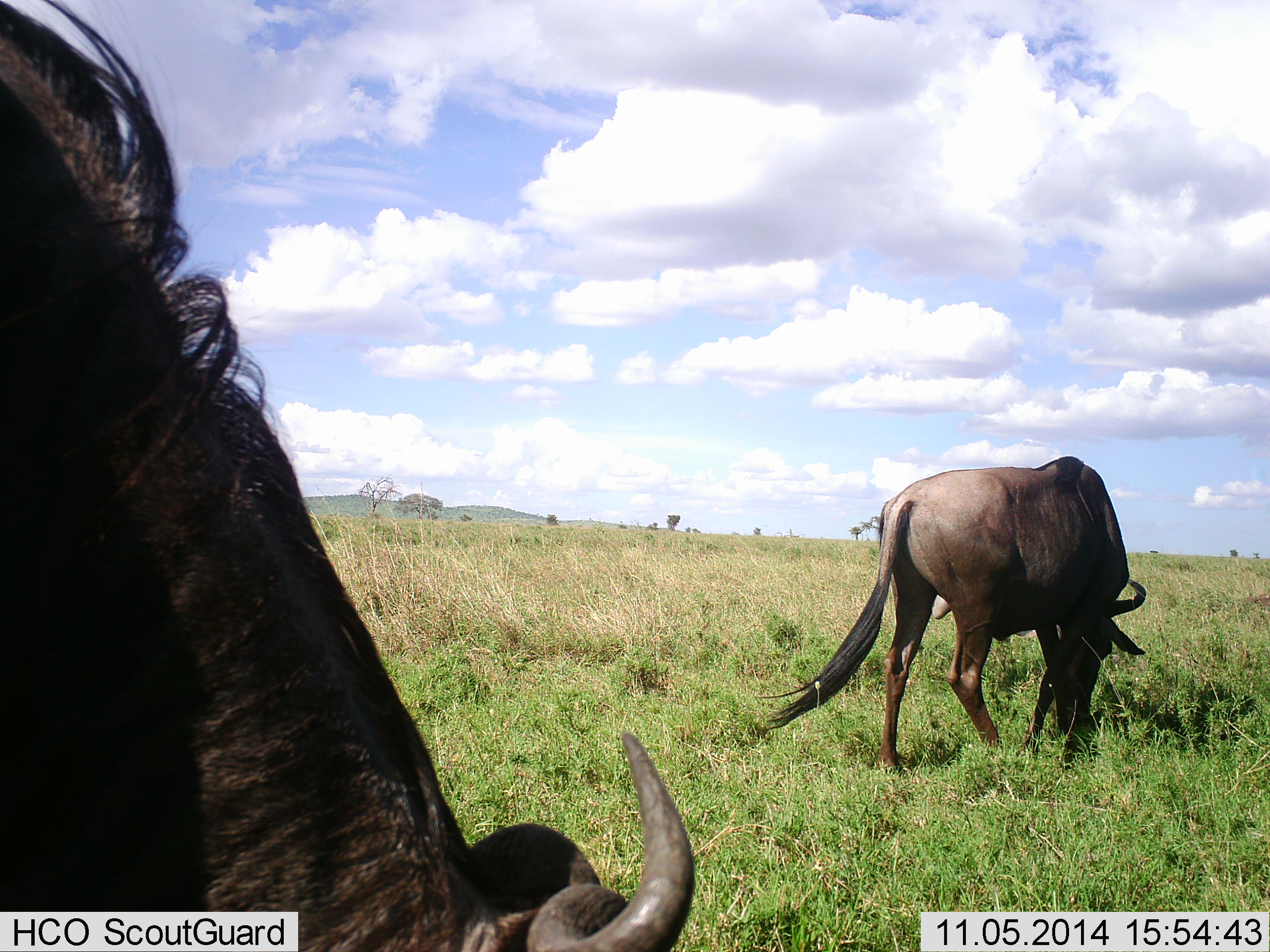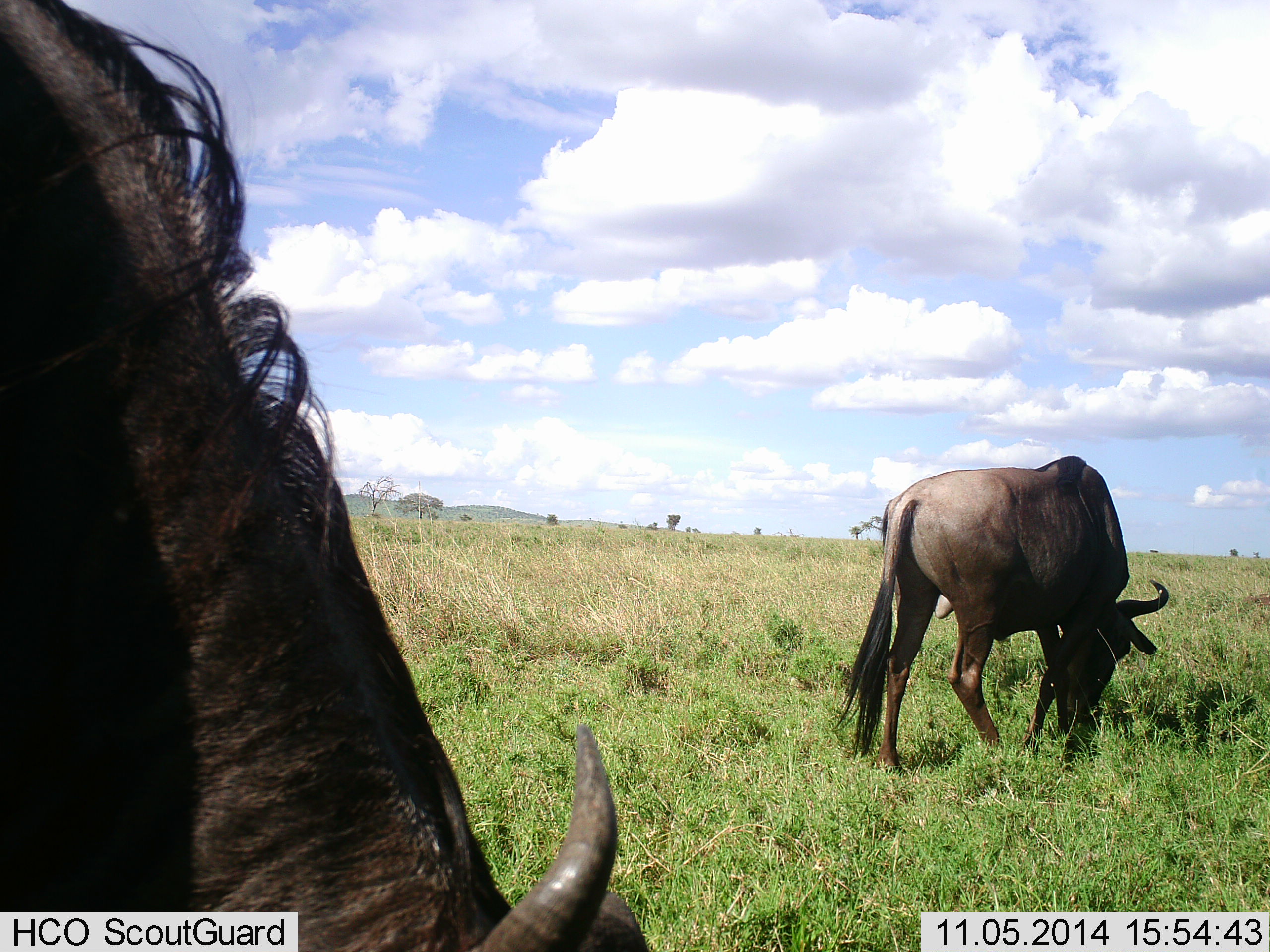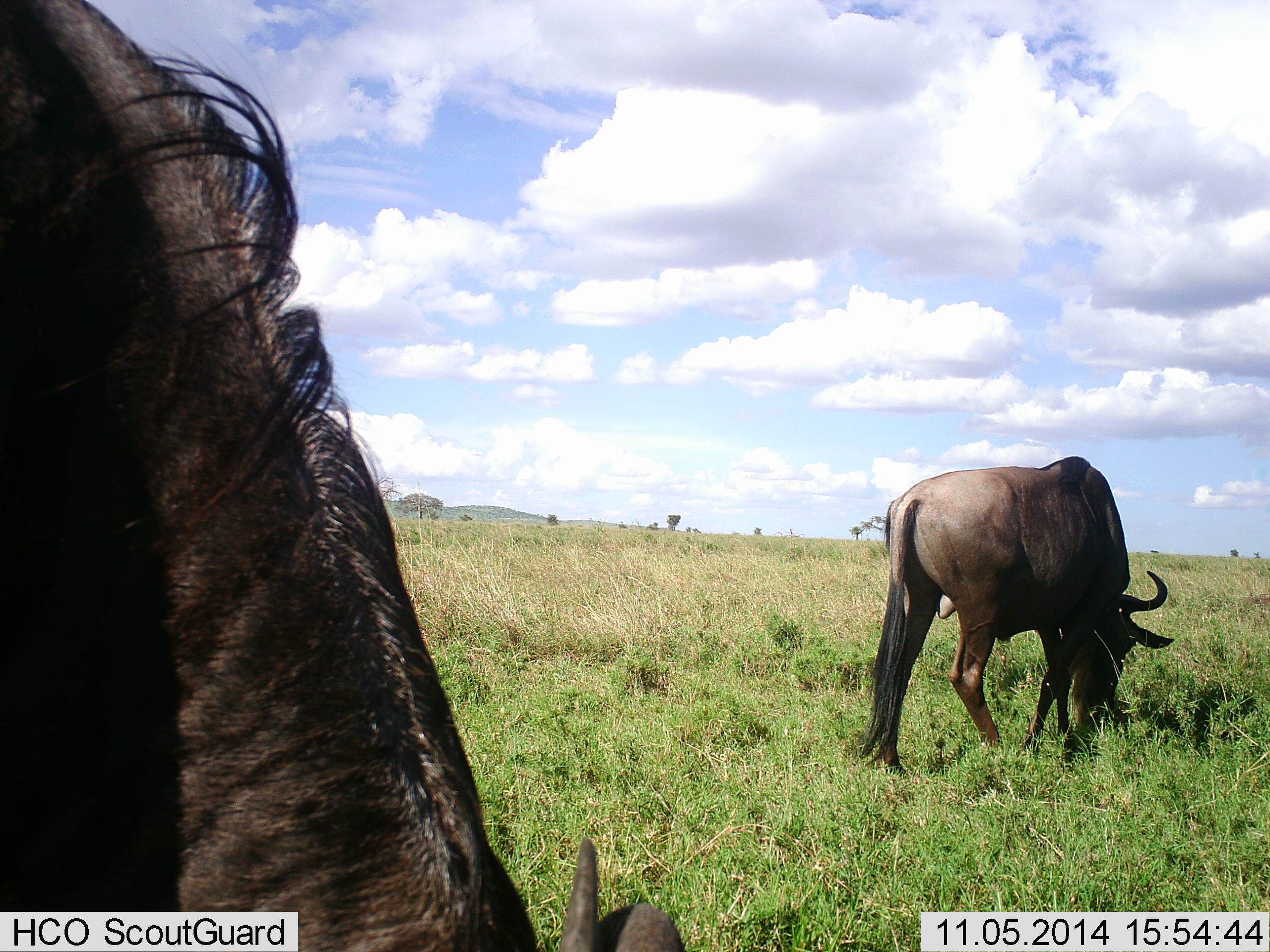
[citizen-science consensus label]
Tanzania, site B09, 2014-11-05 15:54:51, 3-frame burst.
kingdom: Animalia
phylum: Chordata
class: Mammalia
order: Artiodactyla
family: Bovidae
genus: Connochaetes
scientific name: Connochaetes taurinus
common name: blue wildebeest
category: wildebeest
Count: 2.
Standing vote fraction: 30%.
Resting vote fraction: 0%.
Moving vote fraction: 0%.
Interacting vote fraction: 0%.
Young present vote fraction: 0%.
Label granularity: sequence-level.